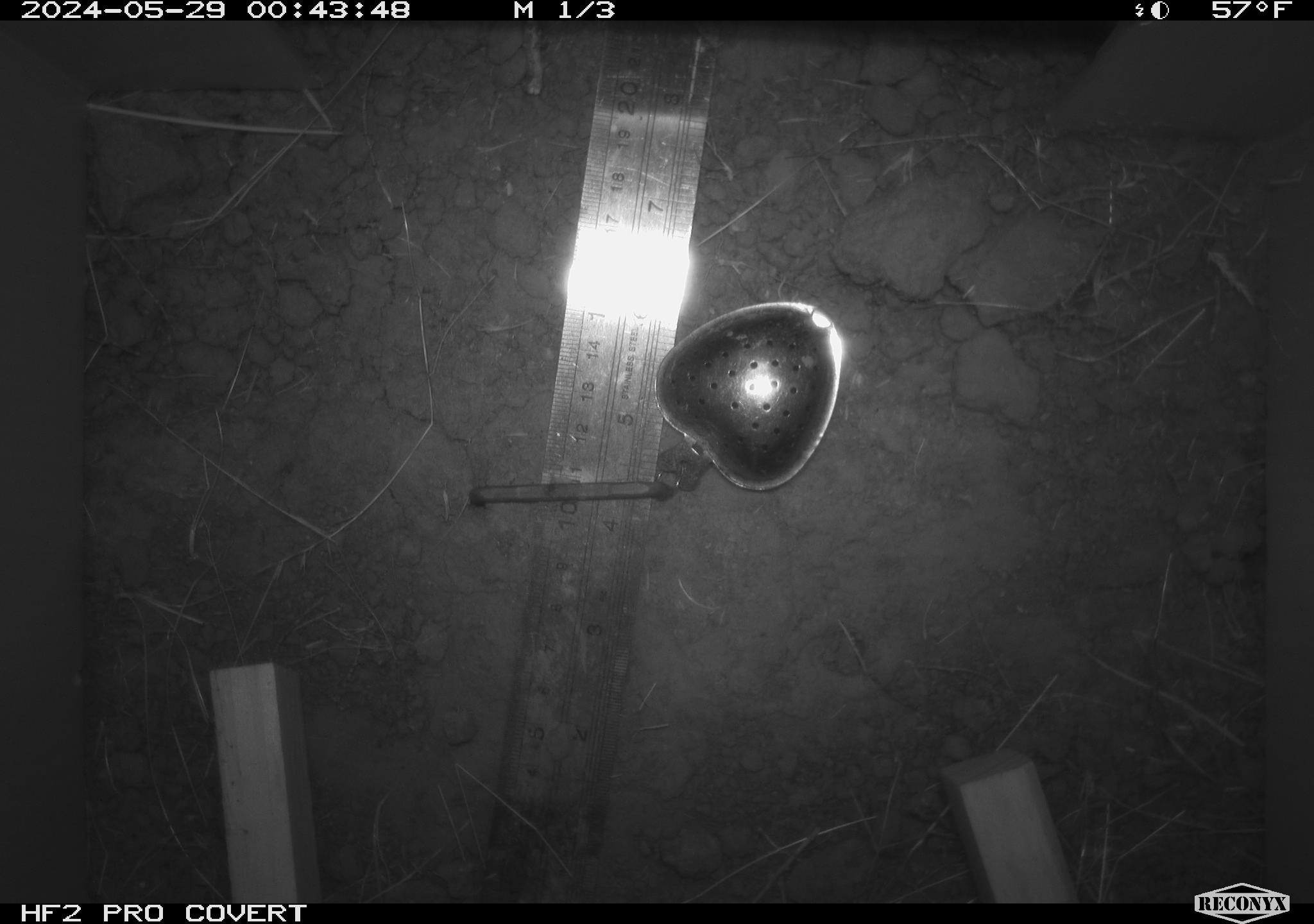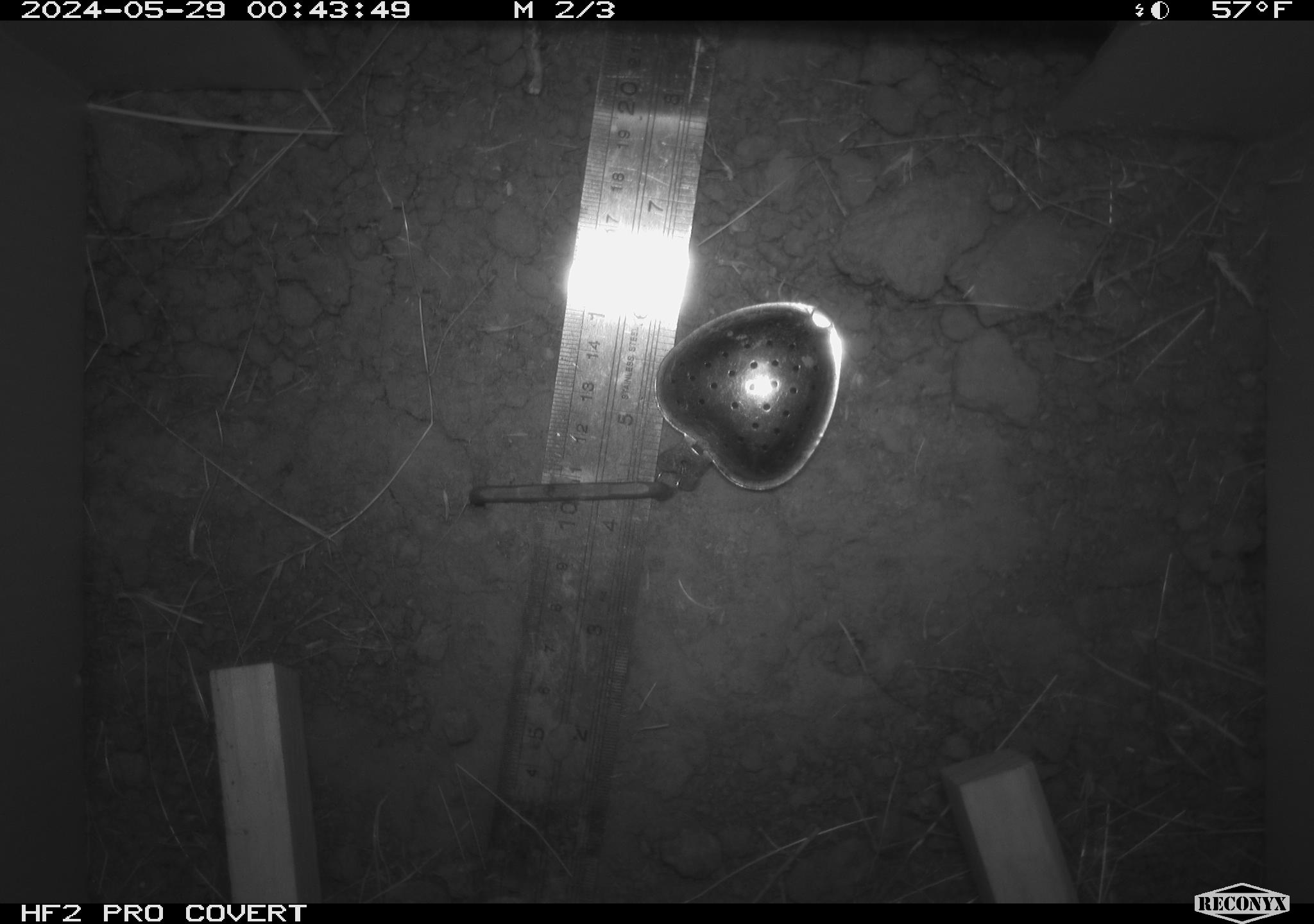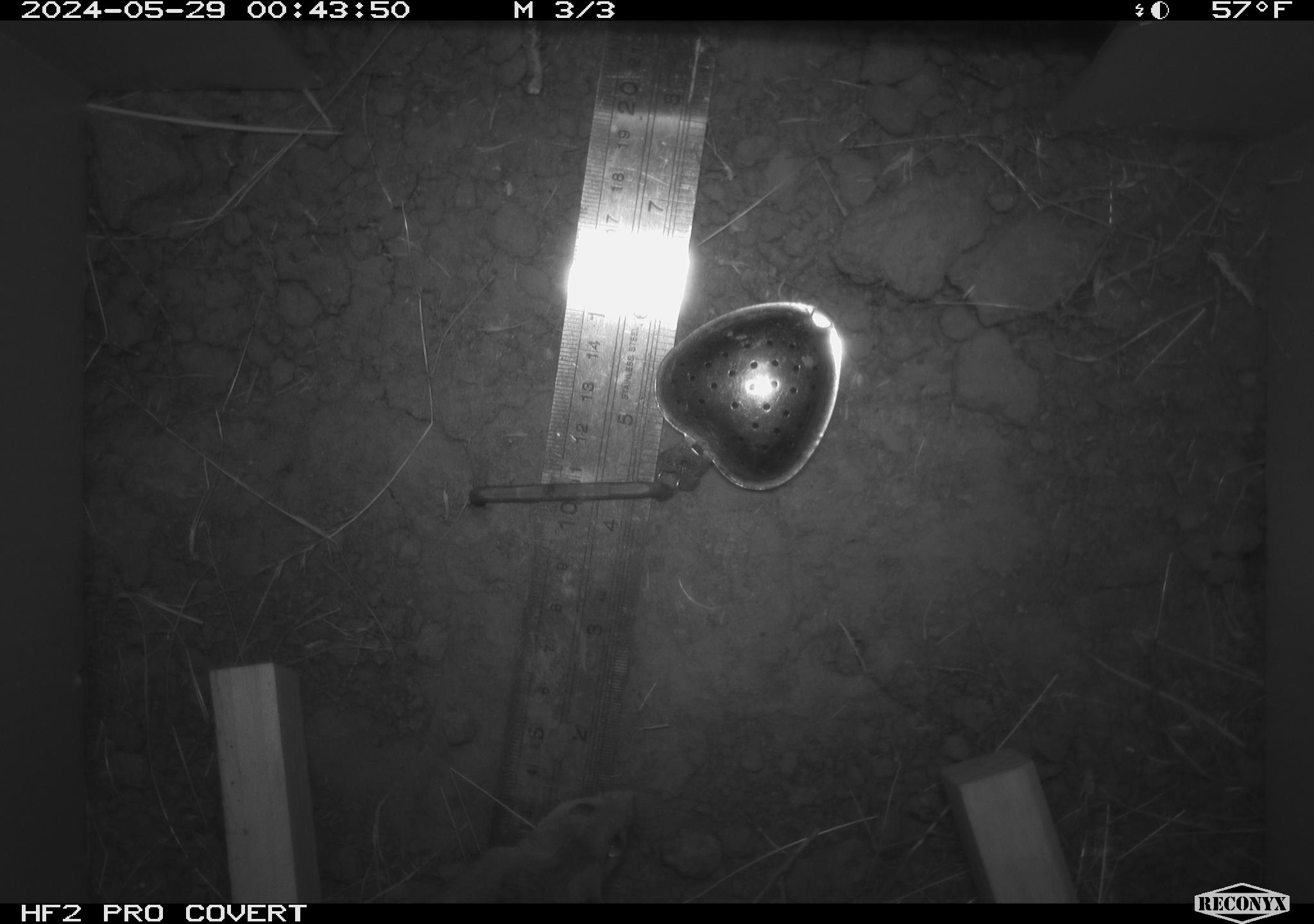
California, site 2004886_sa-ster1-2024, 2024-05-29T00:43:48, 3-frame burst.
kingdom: Animalia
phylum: Chordata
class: Mammalia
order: Rodentia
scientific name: Rodentia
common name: mouse species